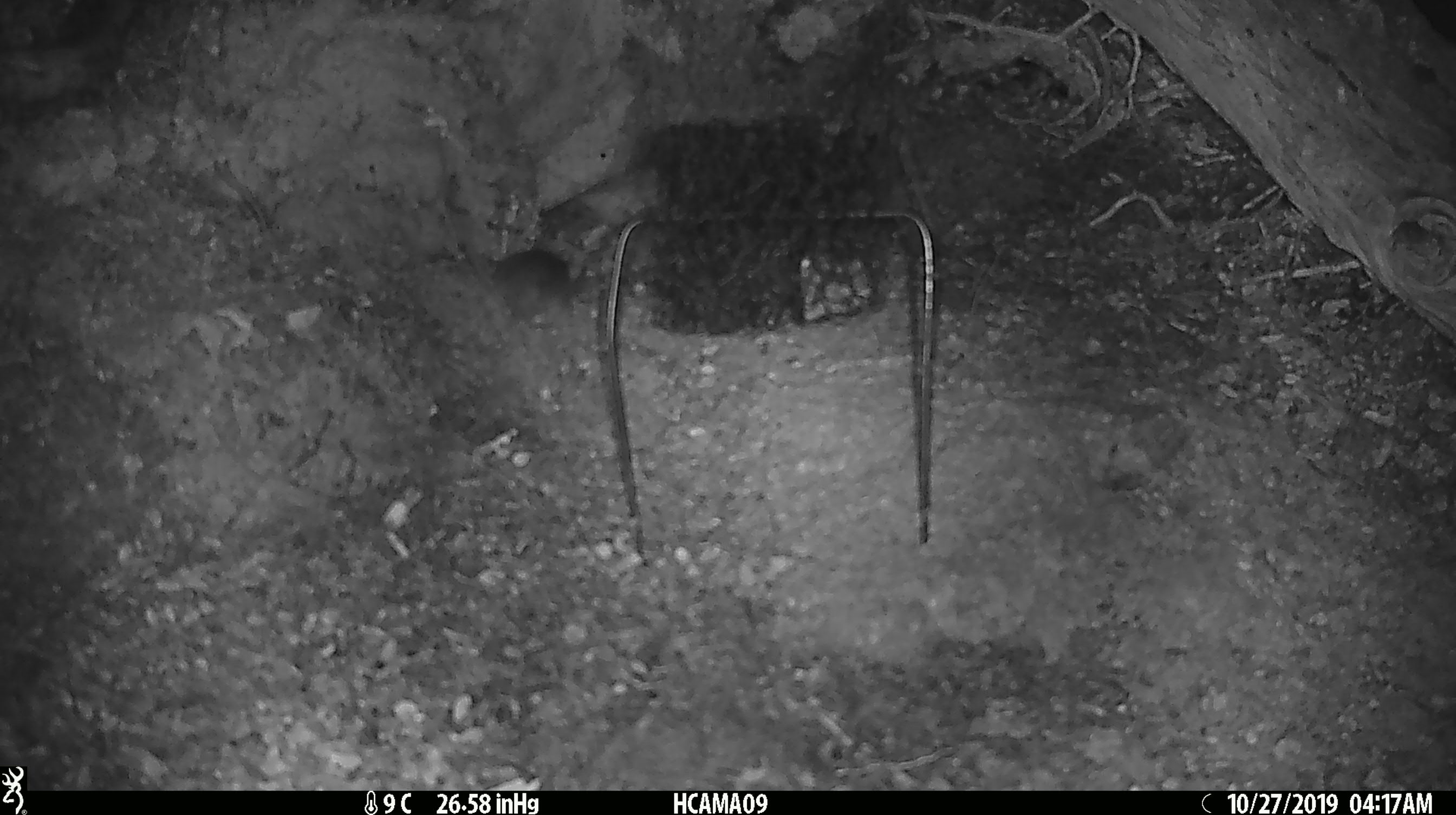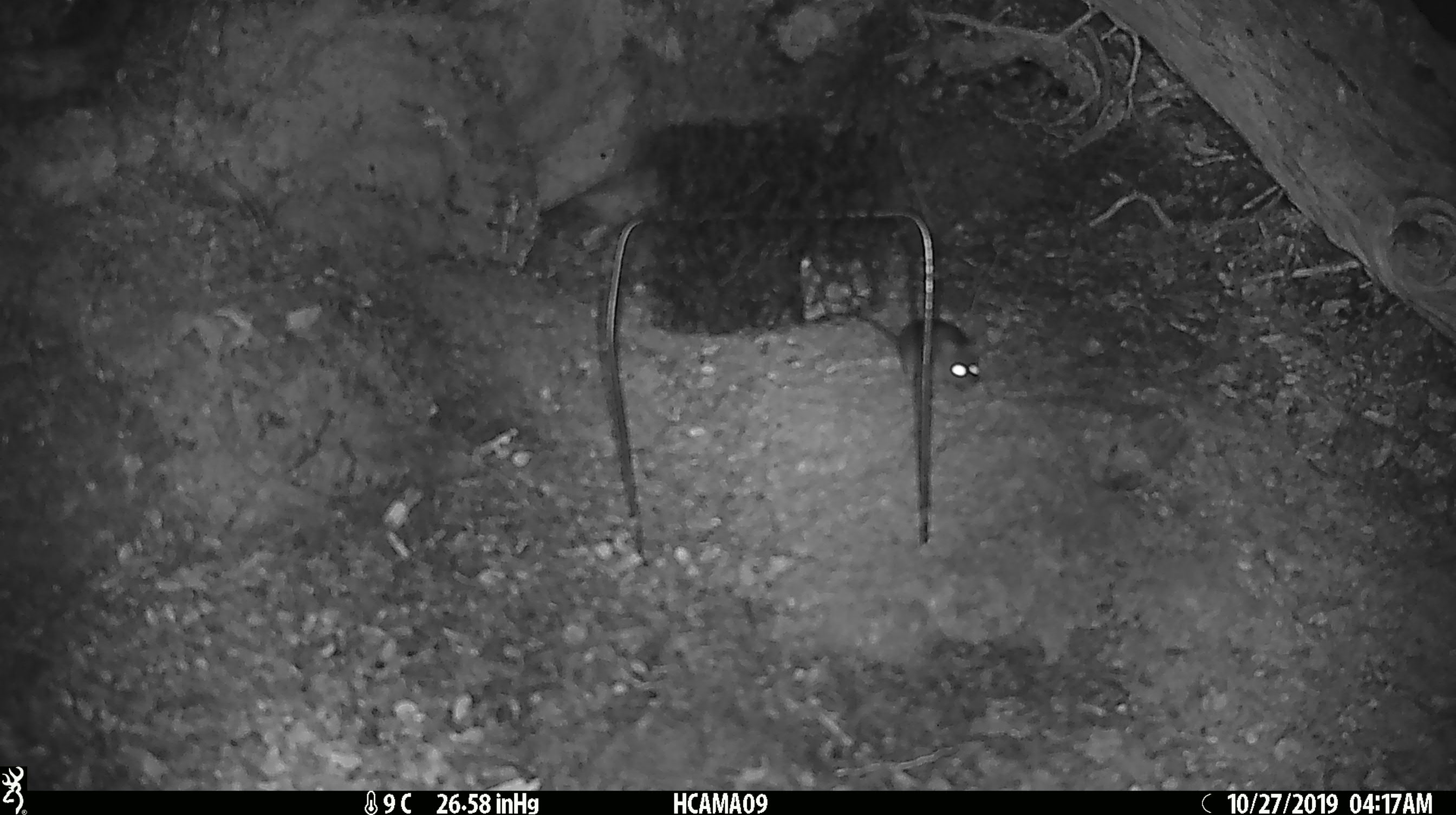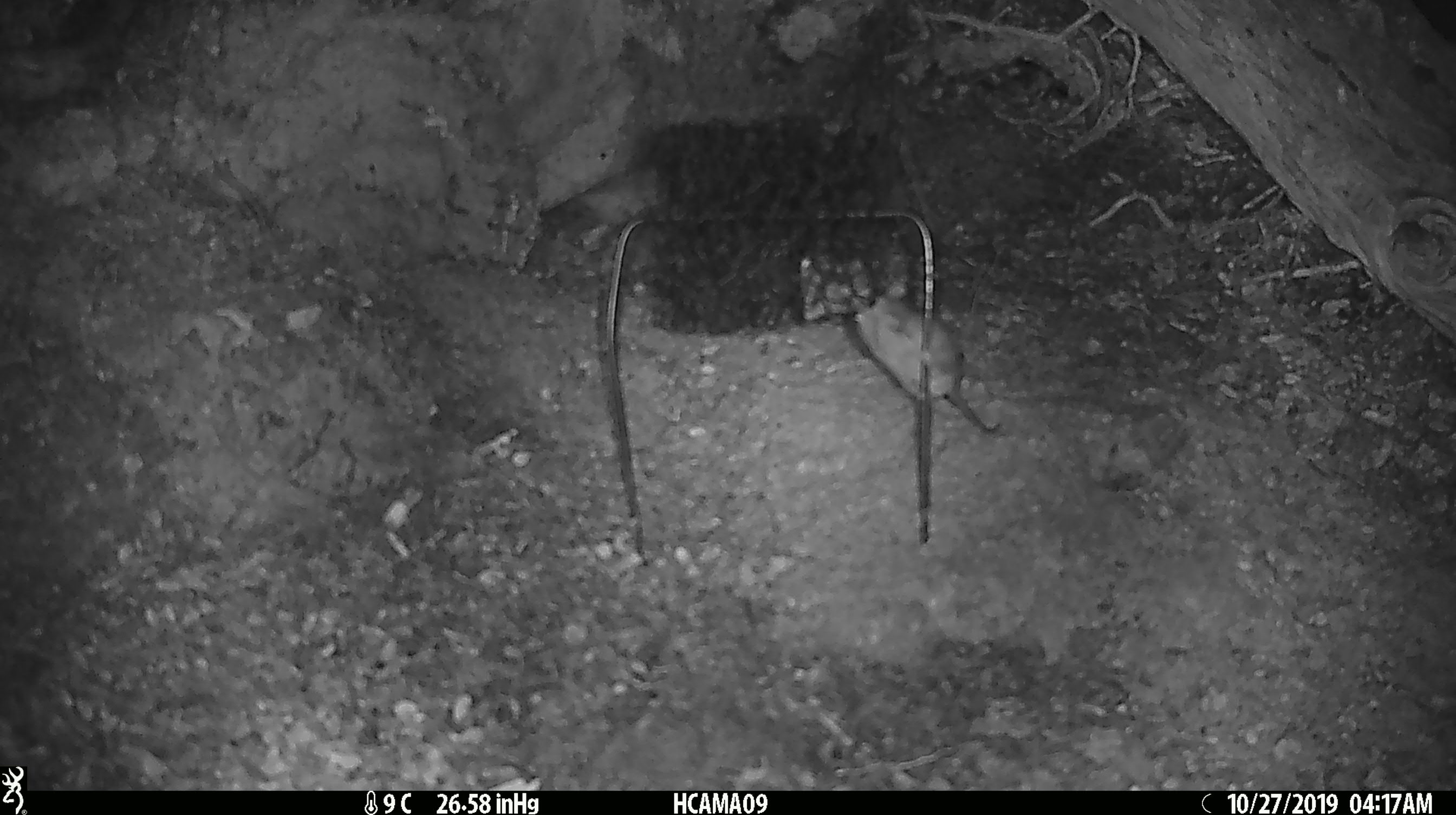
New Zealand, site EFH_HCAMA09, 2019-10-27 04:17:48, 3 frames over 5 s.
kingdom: Animalia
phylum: Chordata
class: Mammalia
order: Rodentia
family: Muridae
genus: Mus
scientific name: Mus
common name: mouse